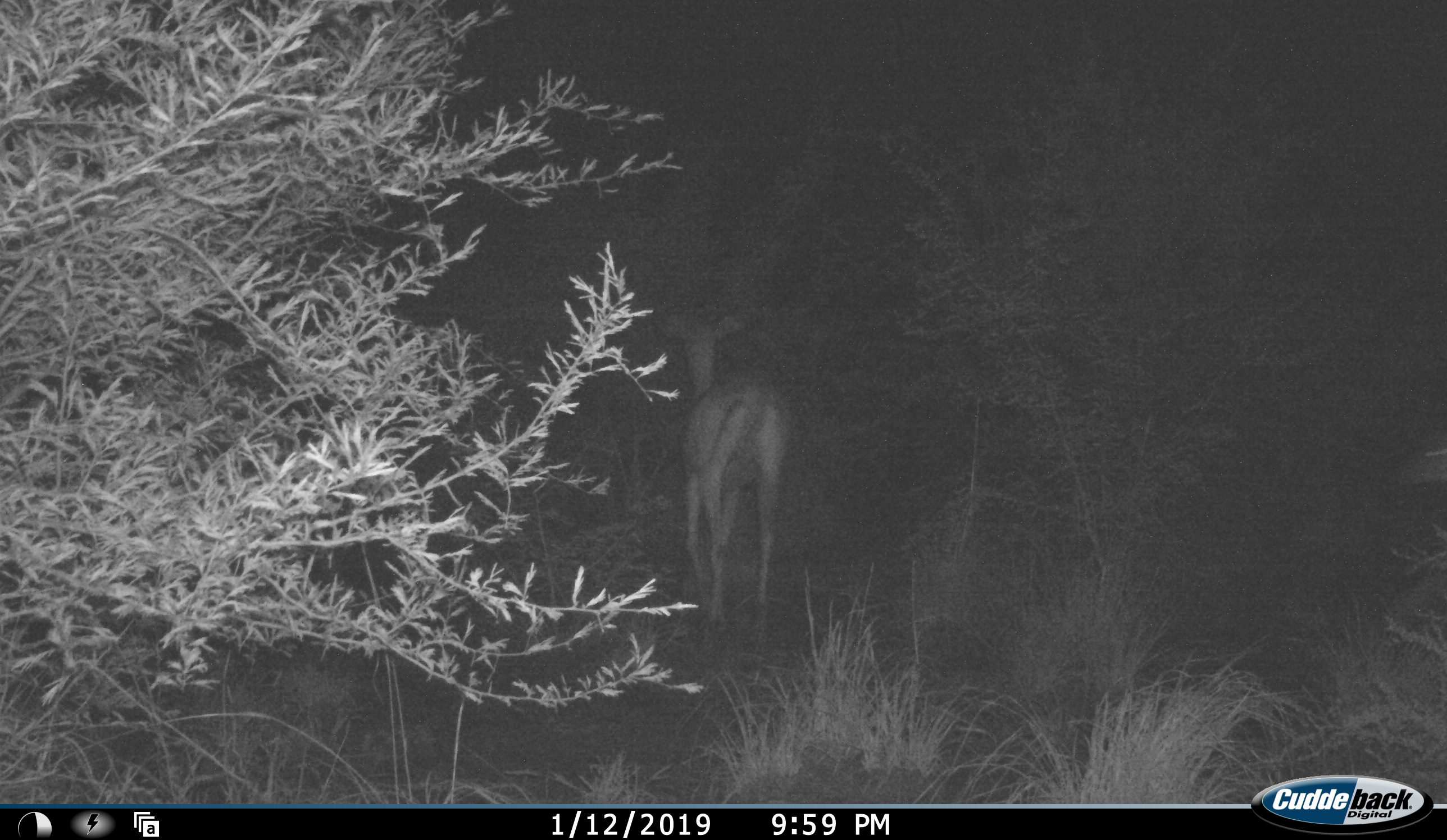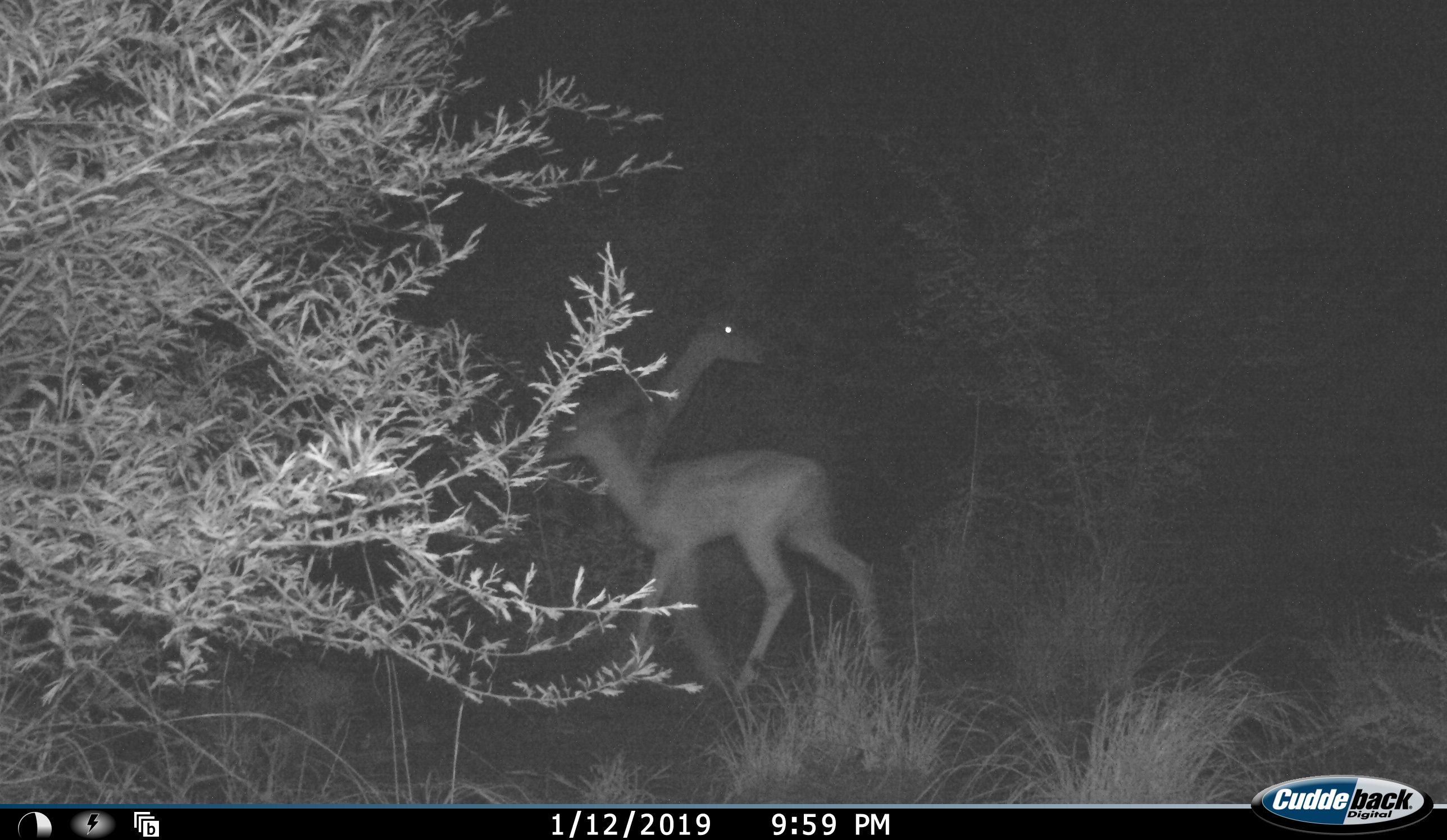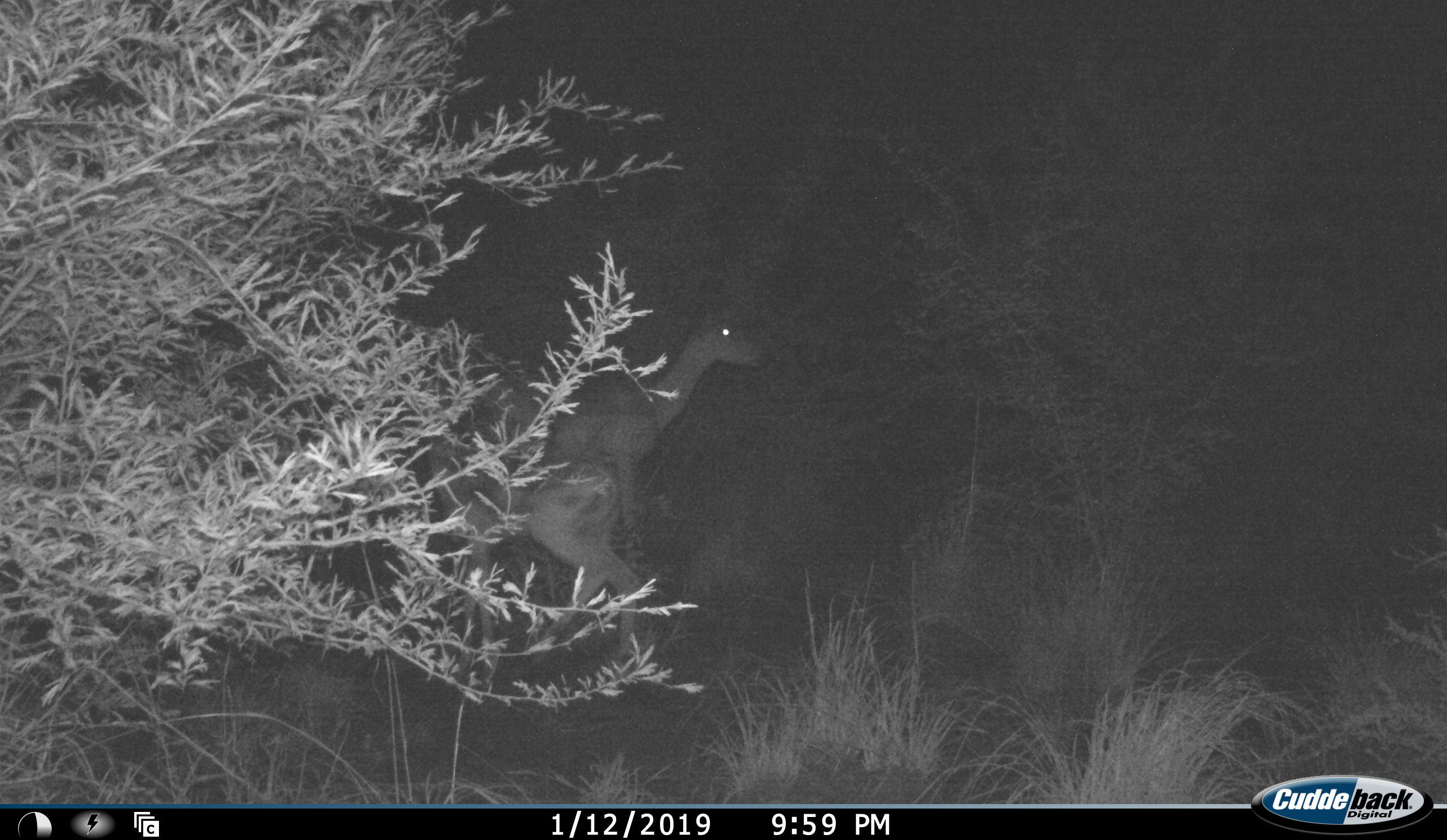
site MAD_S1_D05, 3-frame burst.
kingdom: Animalia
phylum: Chordata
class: Mammalia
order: Artiodactyla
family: Bovidae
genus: Aepyceros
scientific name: Aepyceros melampus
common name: impala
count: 2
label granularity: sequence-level